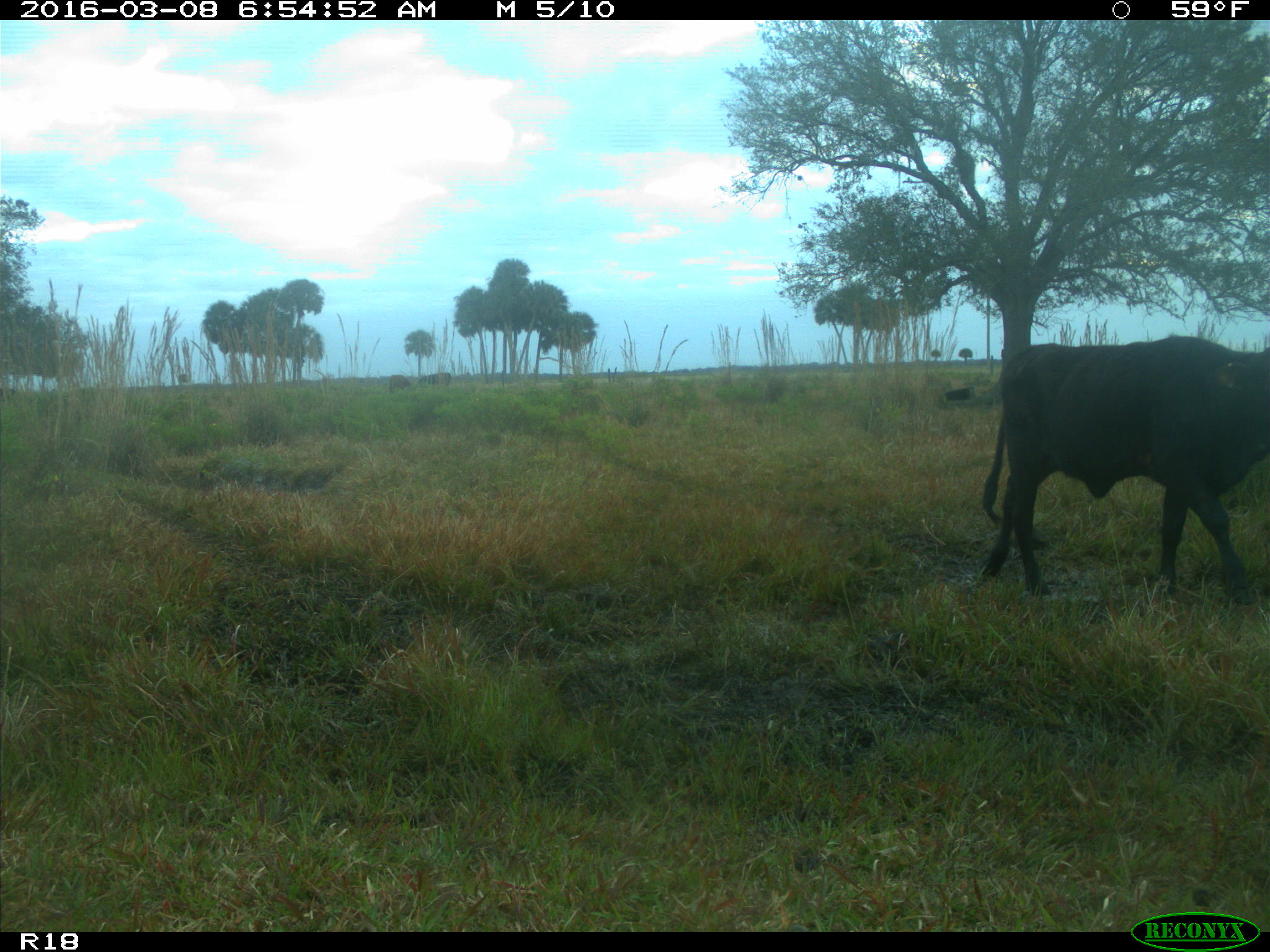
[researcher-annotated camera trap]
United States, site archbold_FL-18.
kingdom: Animalia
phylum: Chordata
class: Mammalia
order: Artiodactyla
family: Bovidae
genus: Bos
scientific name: Bos taurus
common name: domestic cow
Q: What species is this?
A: Bos taurus (domestic cow).